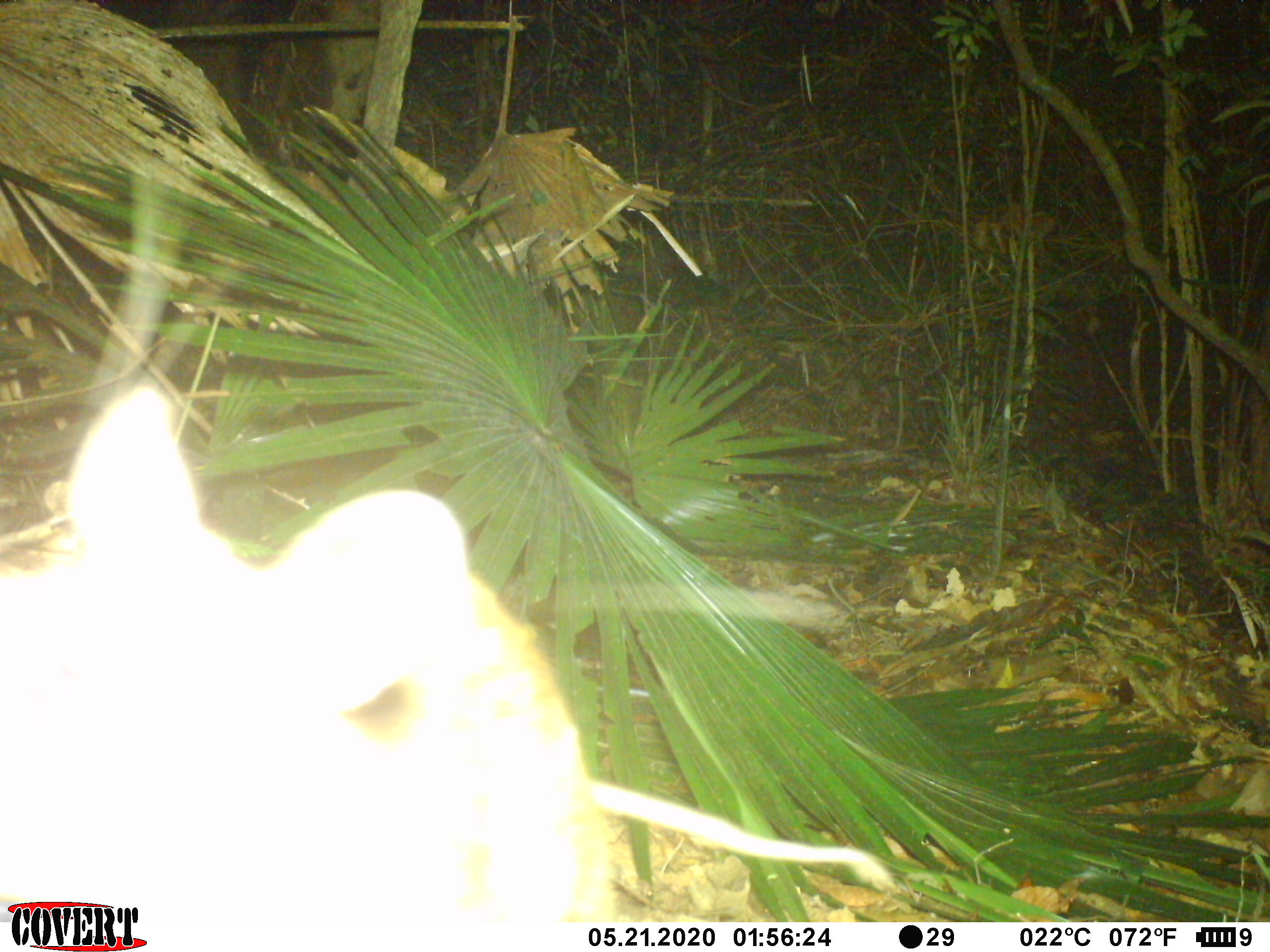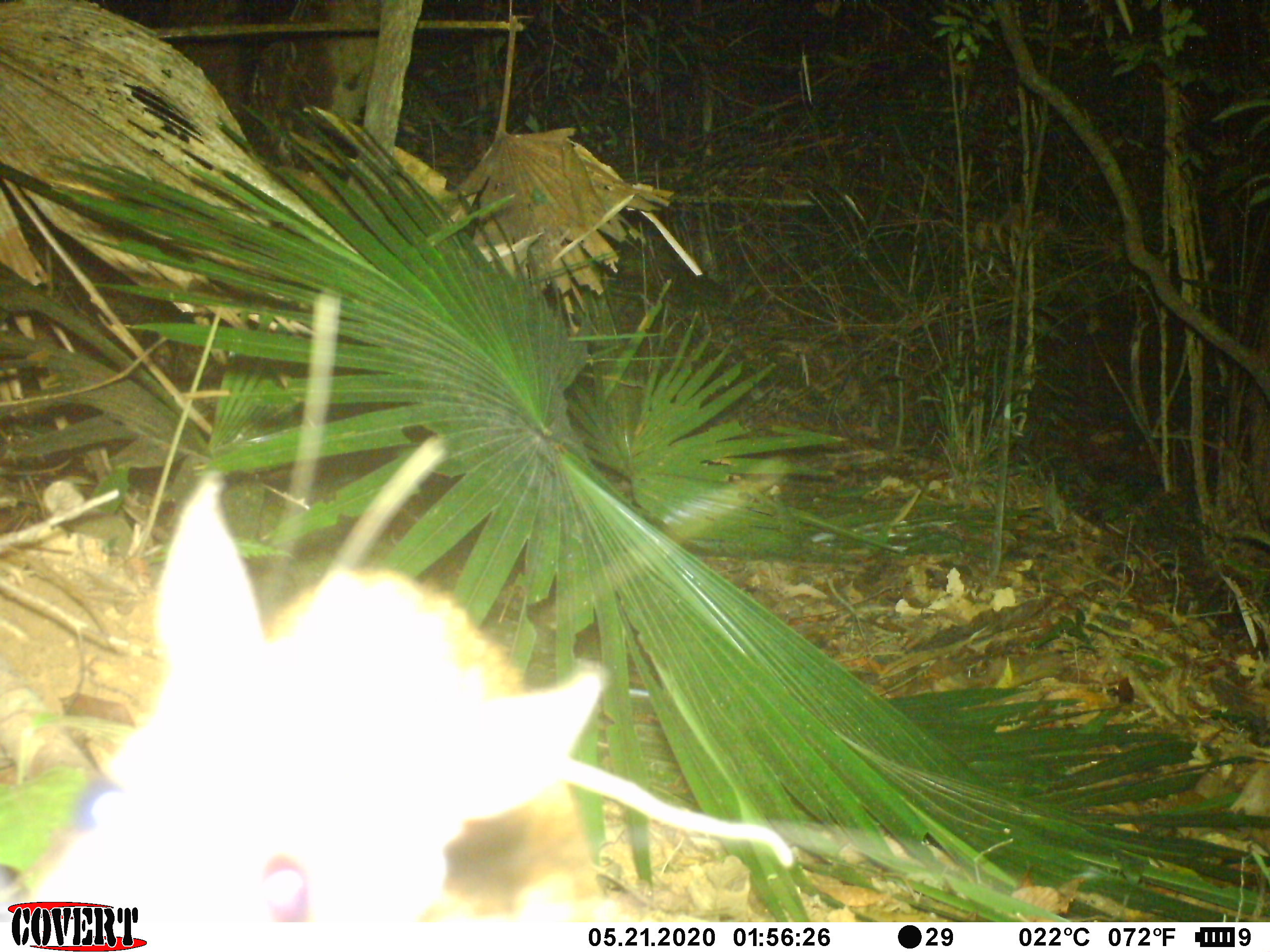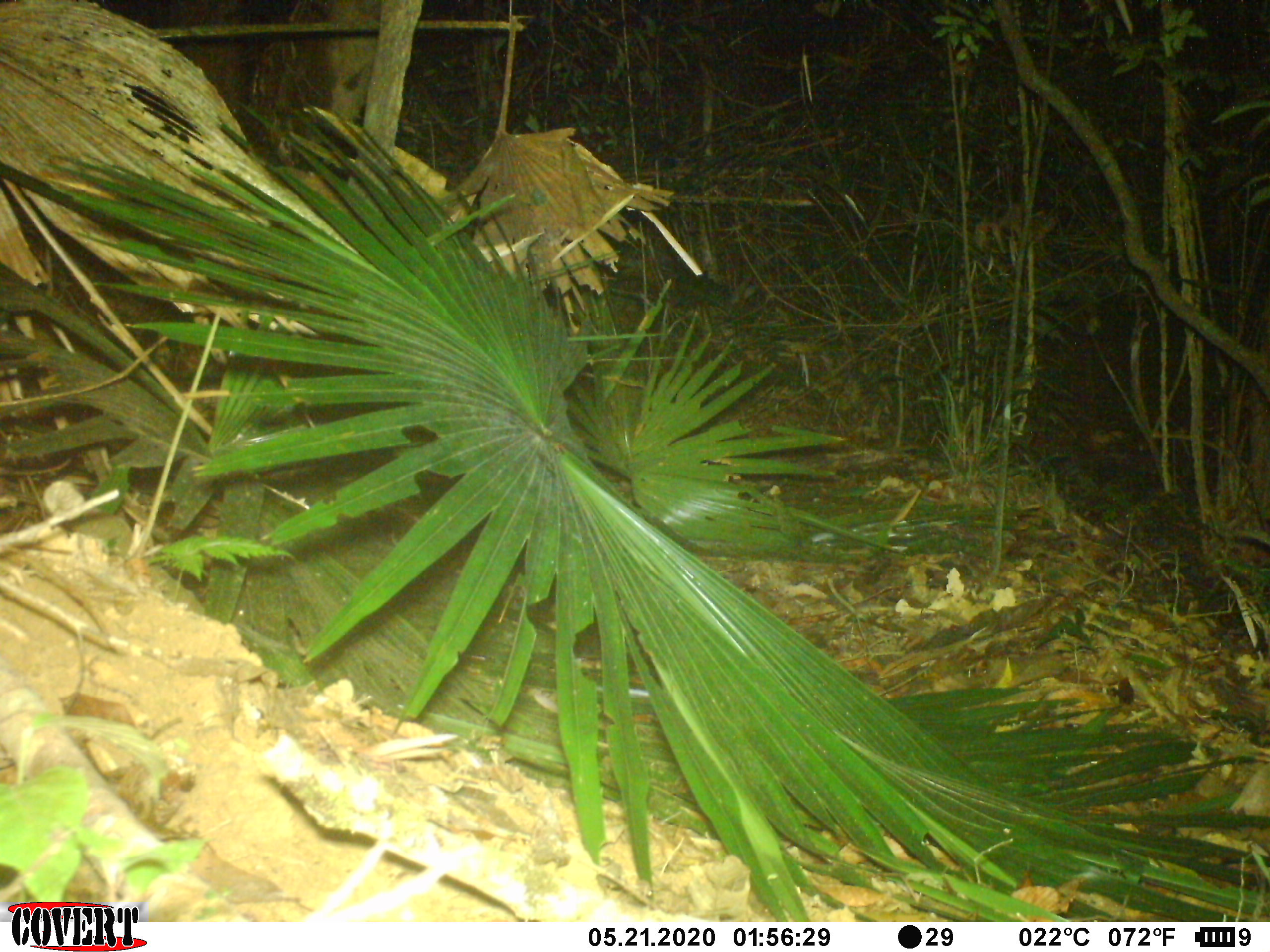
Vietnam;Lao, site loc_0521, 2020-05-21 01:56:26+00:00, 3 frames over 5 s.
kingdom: Animalia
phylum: Chordata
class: Mammalia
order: Rodentia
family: Muridae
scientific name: Muridae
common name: old-world mice and rats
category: unidentified murid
Unidentified murid (old-world mice and rats) (Muridae). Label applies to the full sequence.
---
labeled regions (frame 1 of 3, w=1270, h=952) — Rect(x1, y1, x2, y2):
unidentified murid: Rect(0, 384, 895, 921)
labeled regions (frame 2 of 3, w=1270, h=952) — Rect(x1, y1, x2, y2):
unidentified murid: Rect(2, 470, 792, 921)